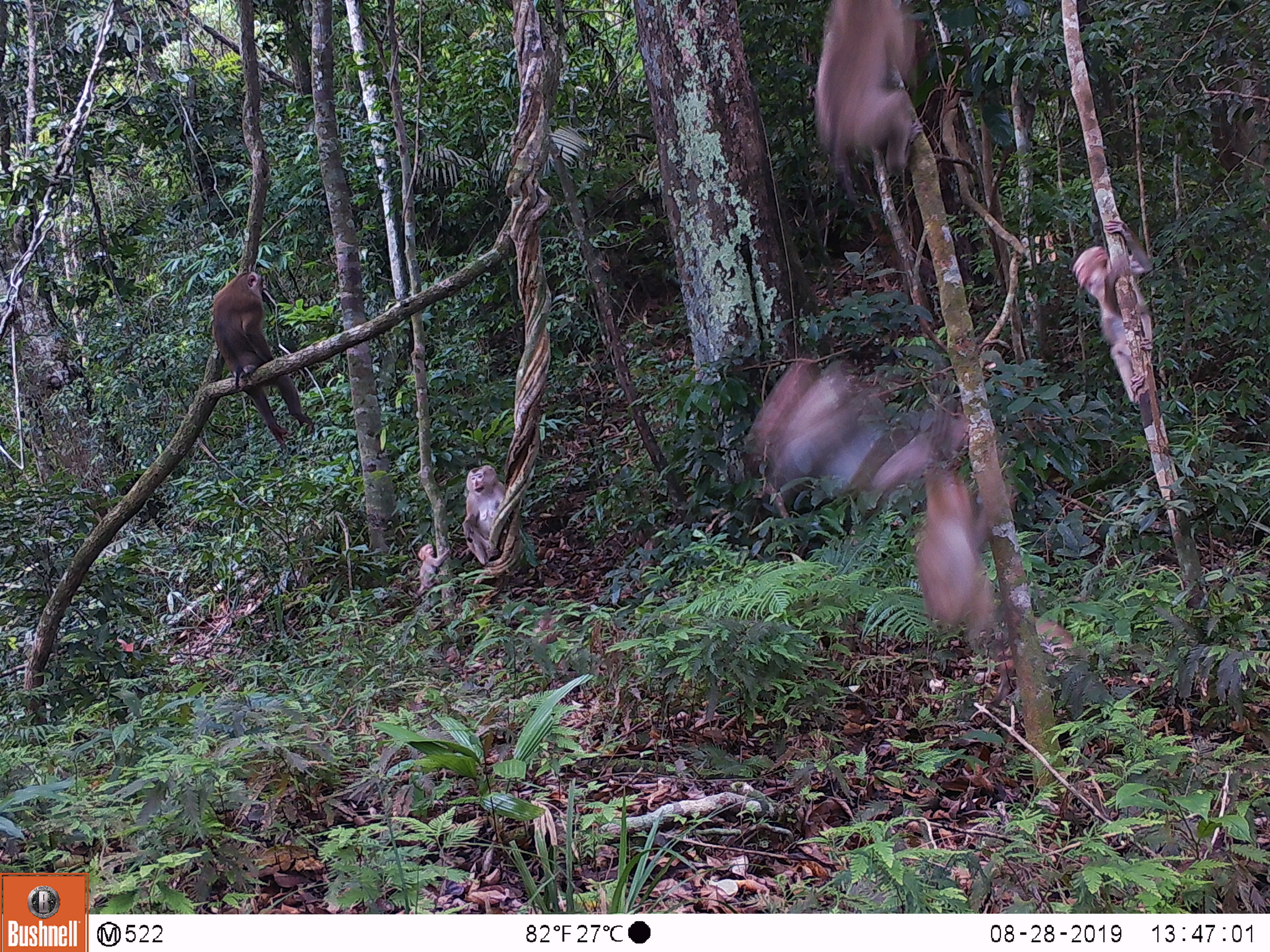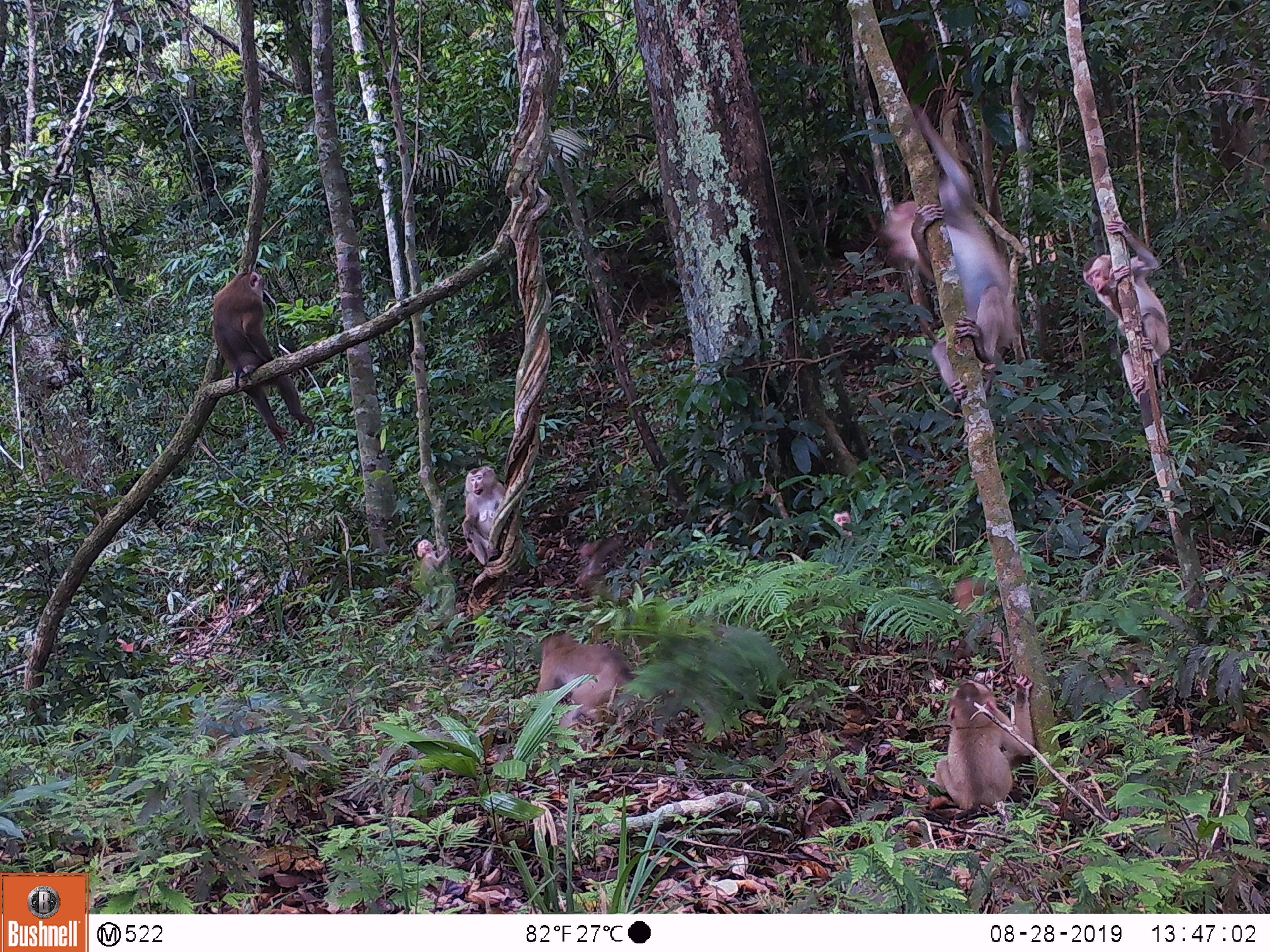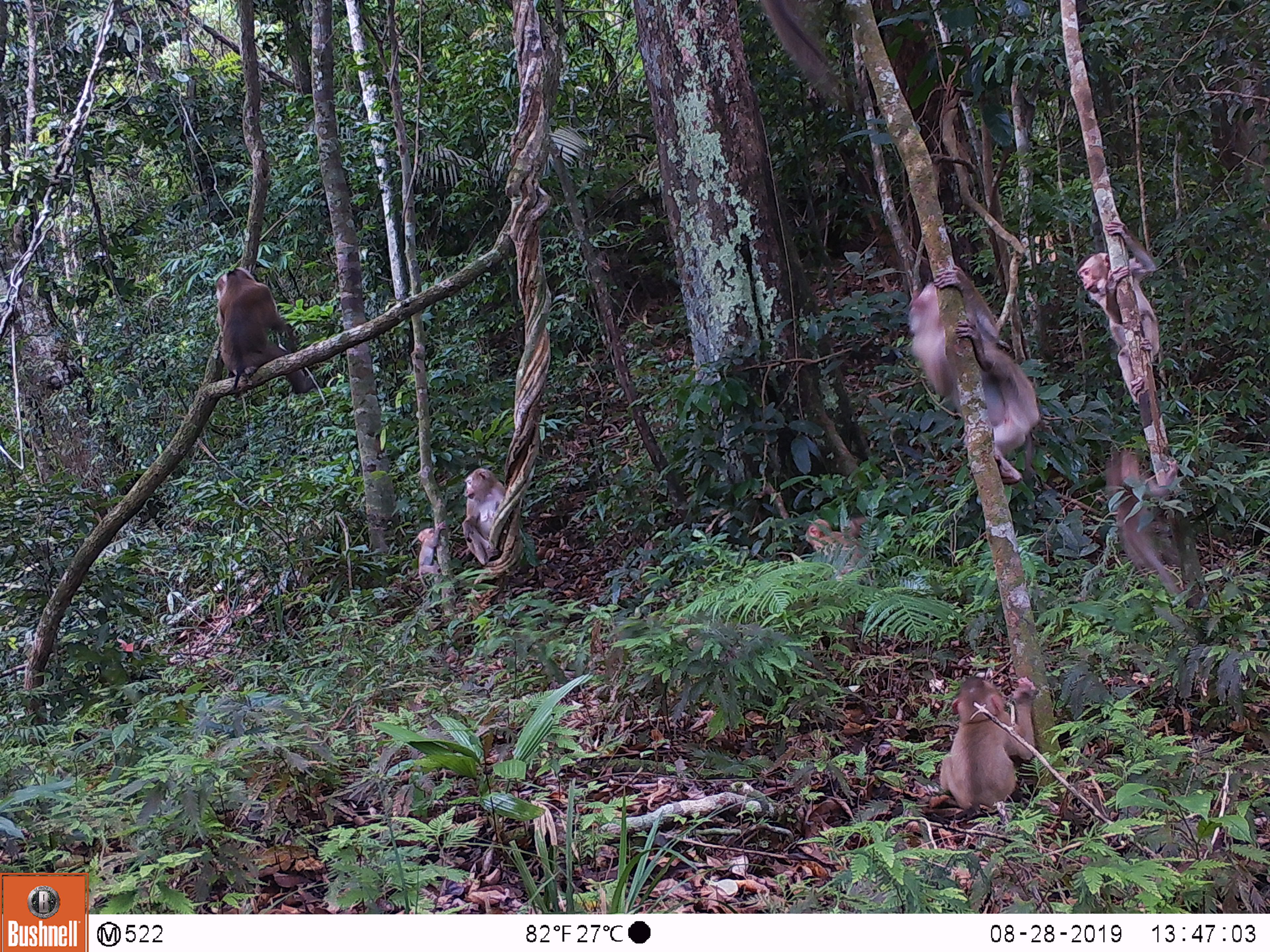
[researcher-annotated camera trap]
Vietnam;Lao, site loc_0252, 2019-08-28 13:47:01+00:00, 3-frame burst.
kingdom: Animalia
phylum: Chordata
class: Mammalia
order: Primates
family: Cercopithecidae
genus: Macaca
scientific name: Macaca nemestrina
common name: pig-tailed macaque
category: pig tailed macaque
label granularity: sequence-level